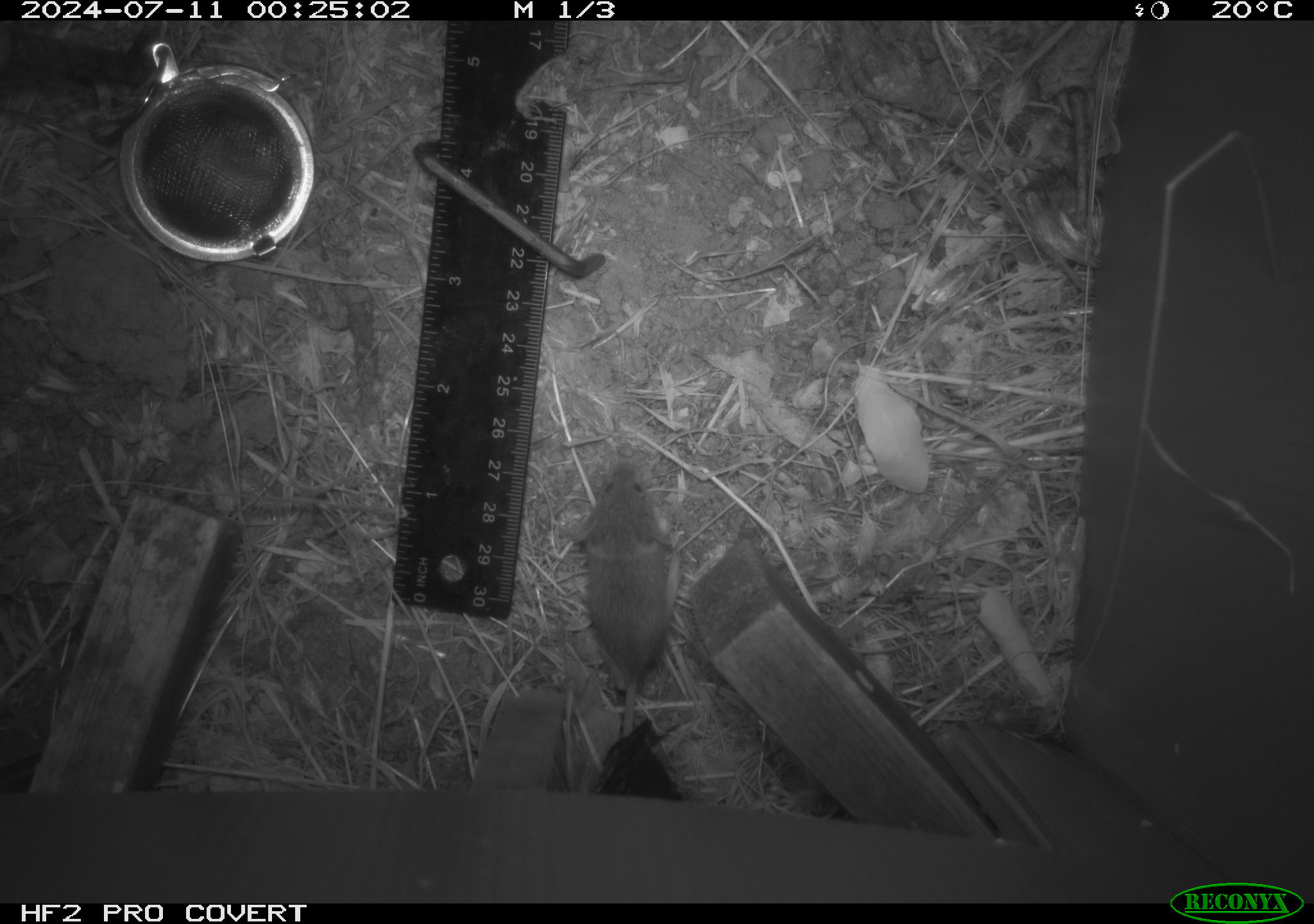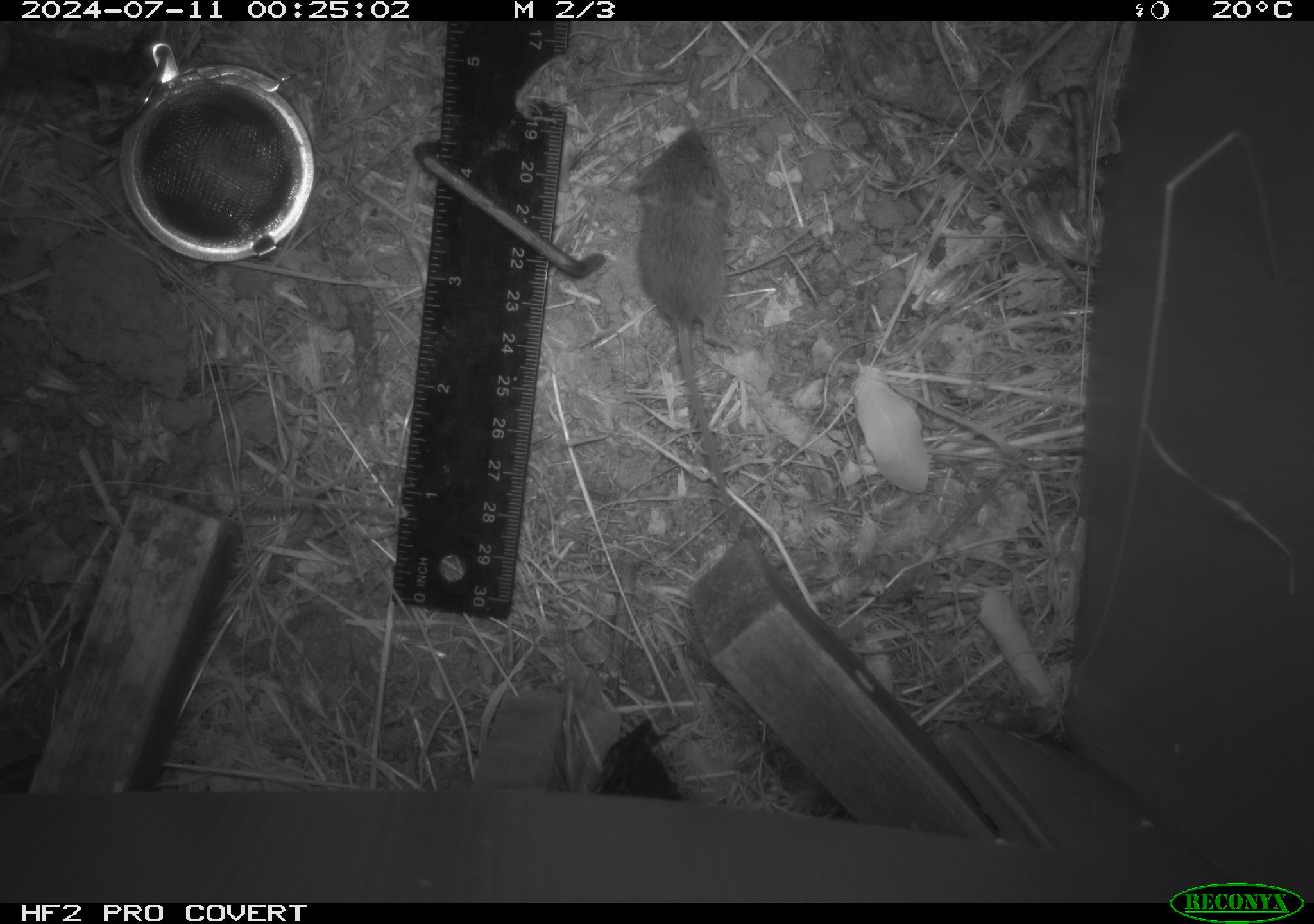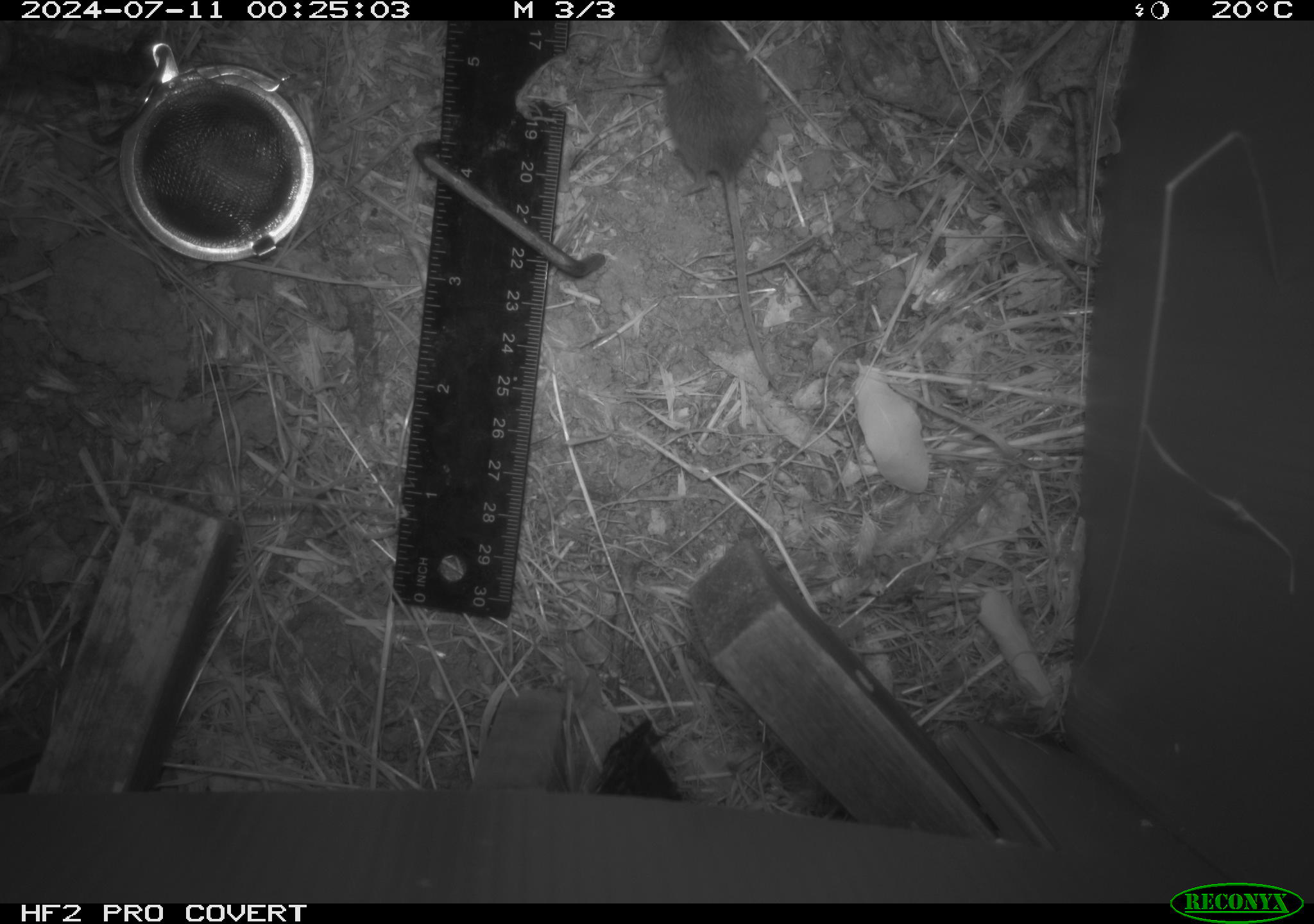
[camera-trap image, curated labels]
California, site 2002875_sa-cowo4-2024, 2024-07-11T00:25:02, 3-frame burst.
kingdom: Animalia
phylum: Chordata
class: Mammalia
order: Rodentia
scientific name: Rodentia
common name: mouse species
Mouse species (Rodentia).